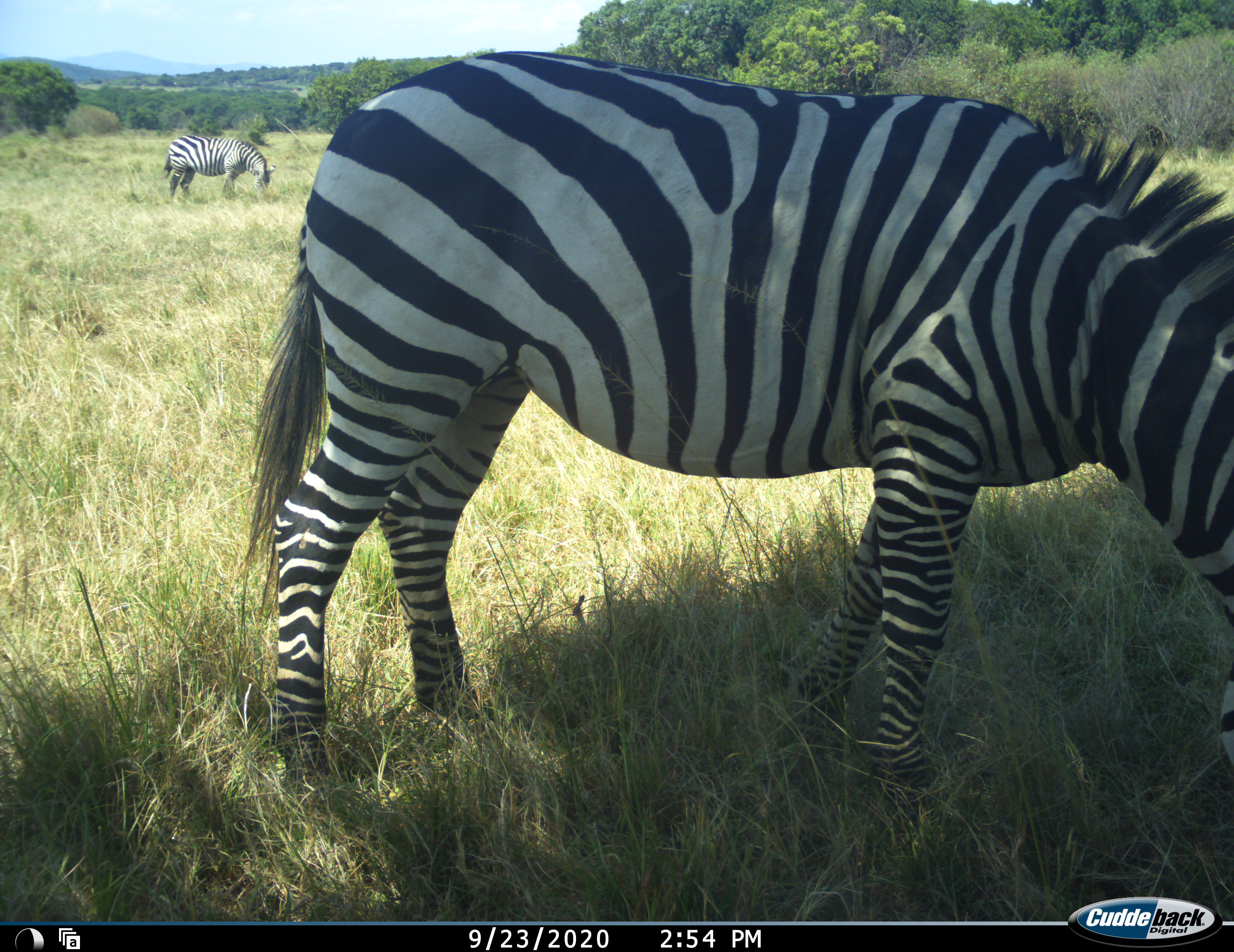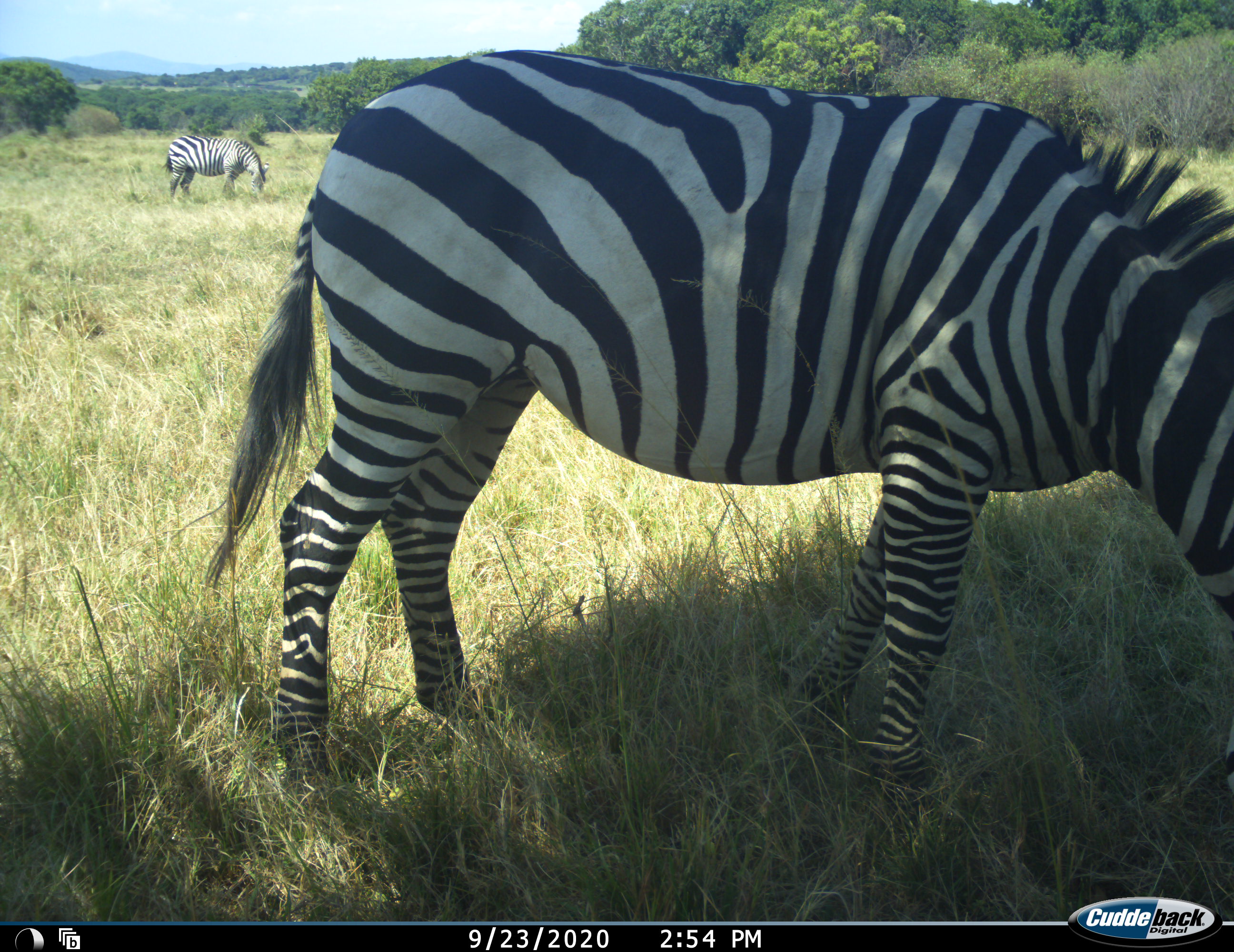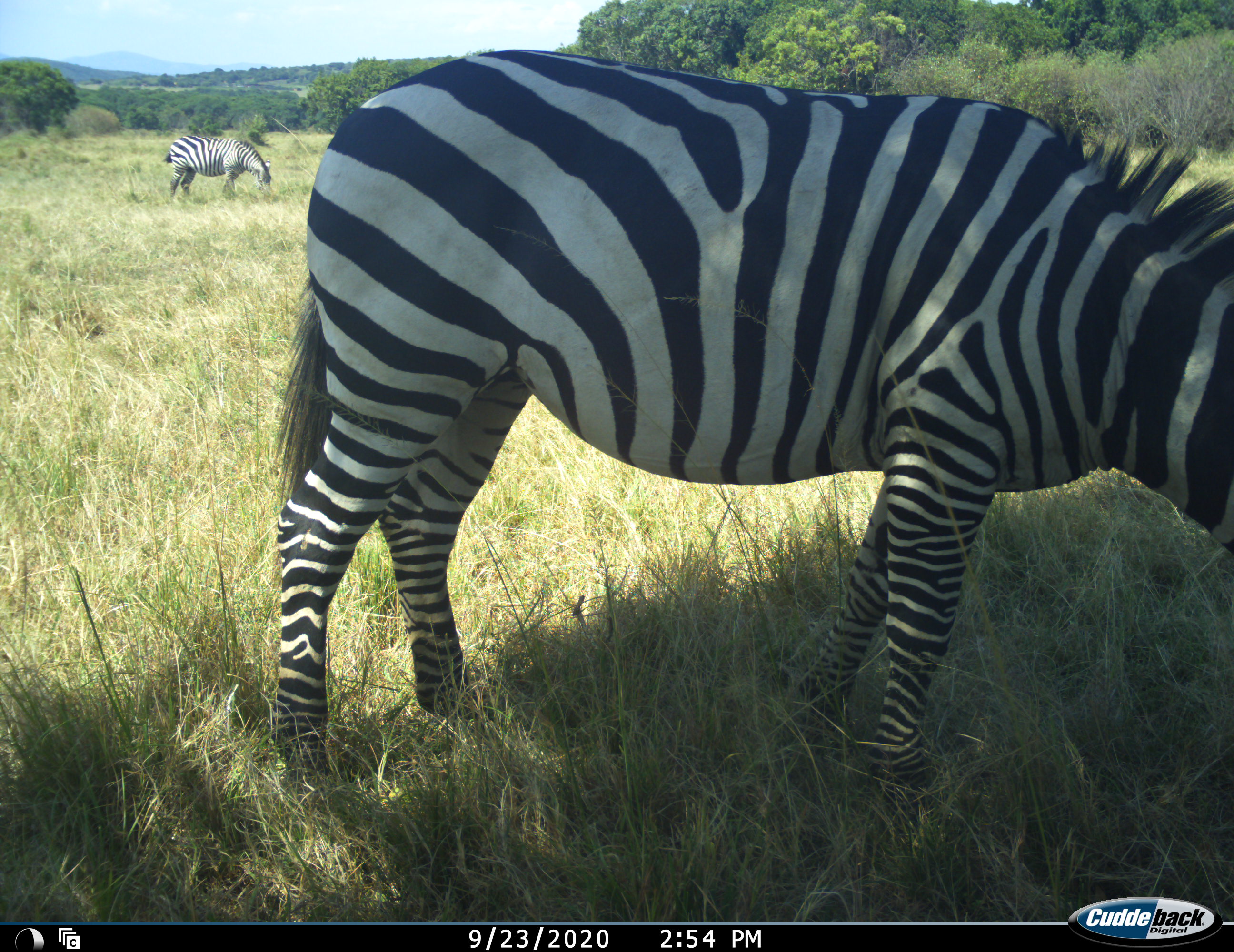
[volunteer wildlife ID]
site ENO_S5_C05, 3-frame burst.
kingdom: Animalia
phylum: Chordata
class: Mammalia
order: Perissodactyla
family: Equidae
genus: Equus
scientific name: Equus quagga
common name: plains zebra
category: zebraplains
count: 2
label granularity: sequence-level